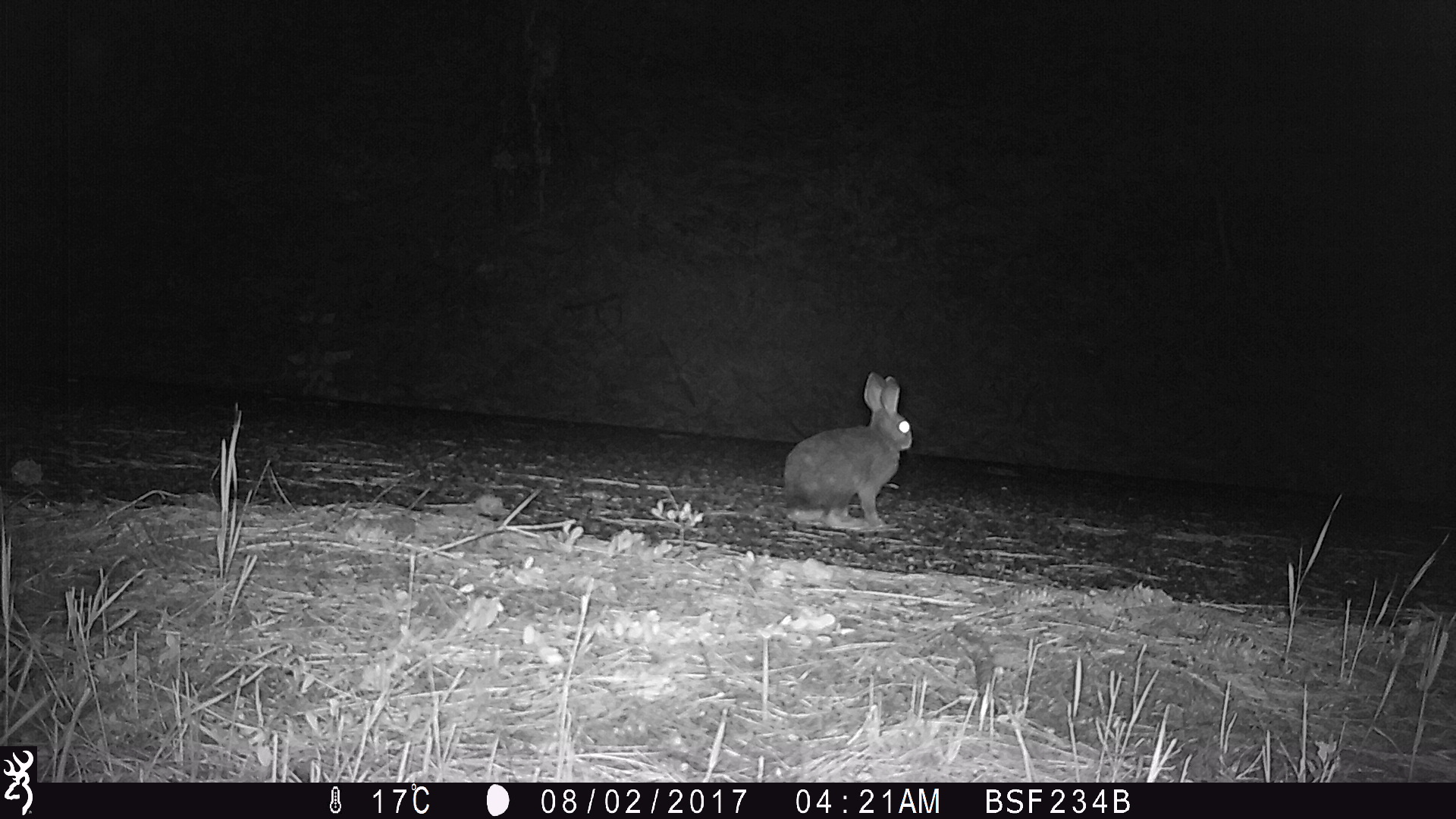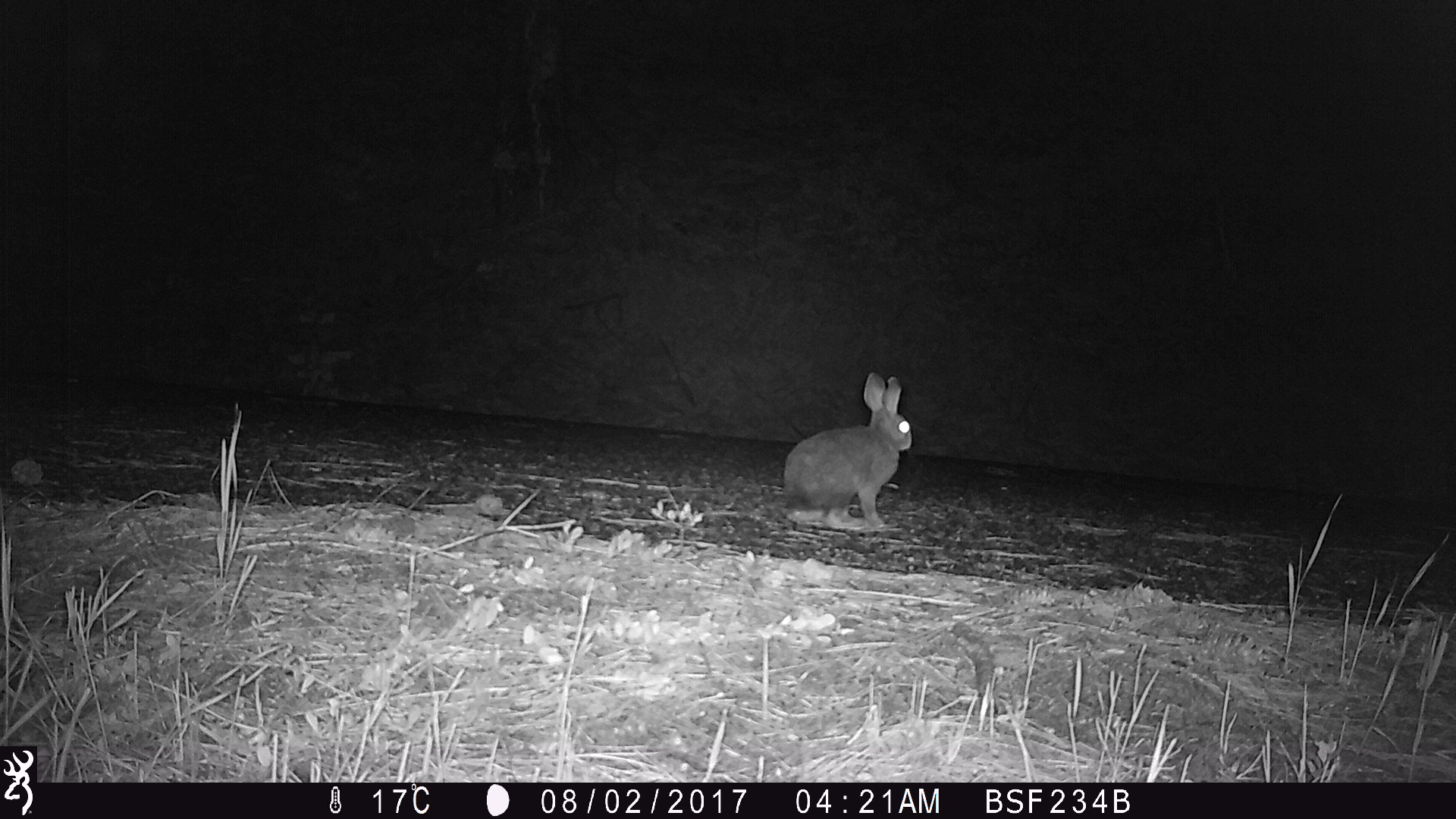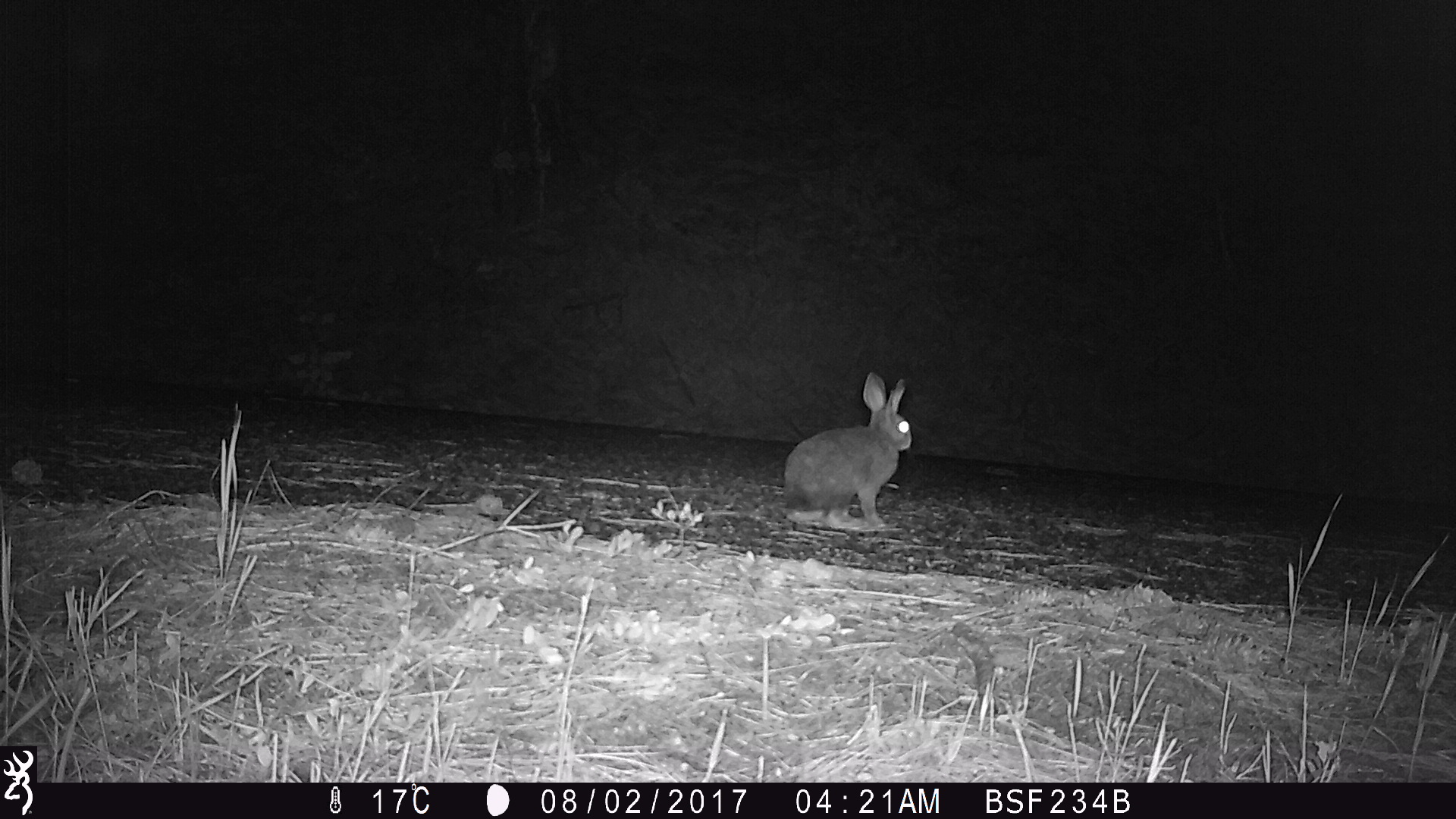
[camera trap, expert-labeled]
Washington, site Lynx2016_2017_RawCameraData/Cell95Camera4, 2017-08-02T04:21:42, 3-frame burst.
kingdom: Animalia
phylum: Chordata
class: Mammalia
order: Lagomorpha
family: Leporidae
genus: Lepus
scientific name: Lepus americanus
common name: snowshoe hare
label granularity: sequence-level